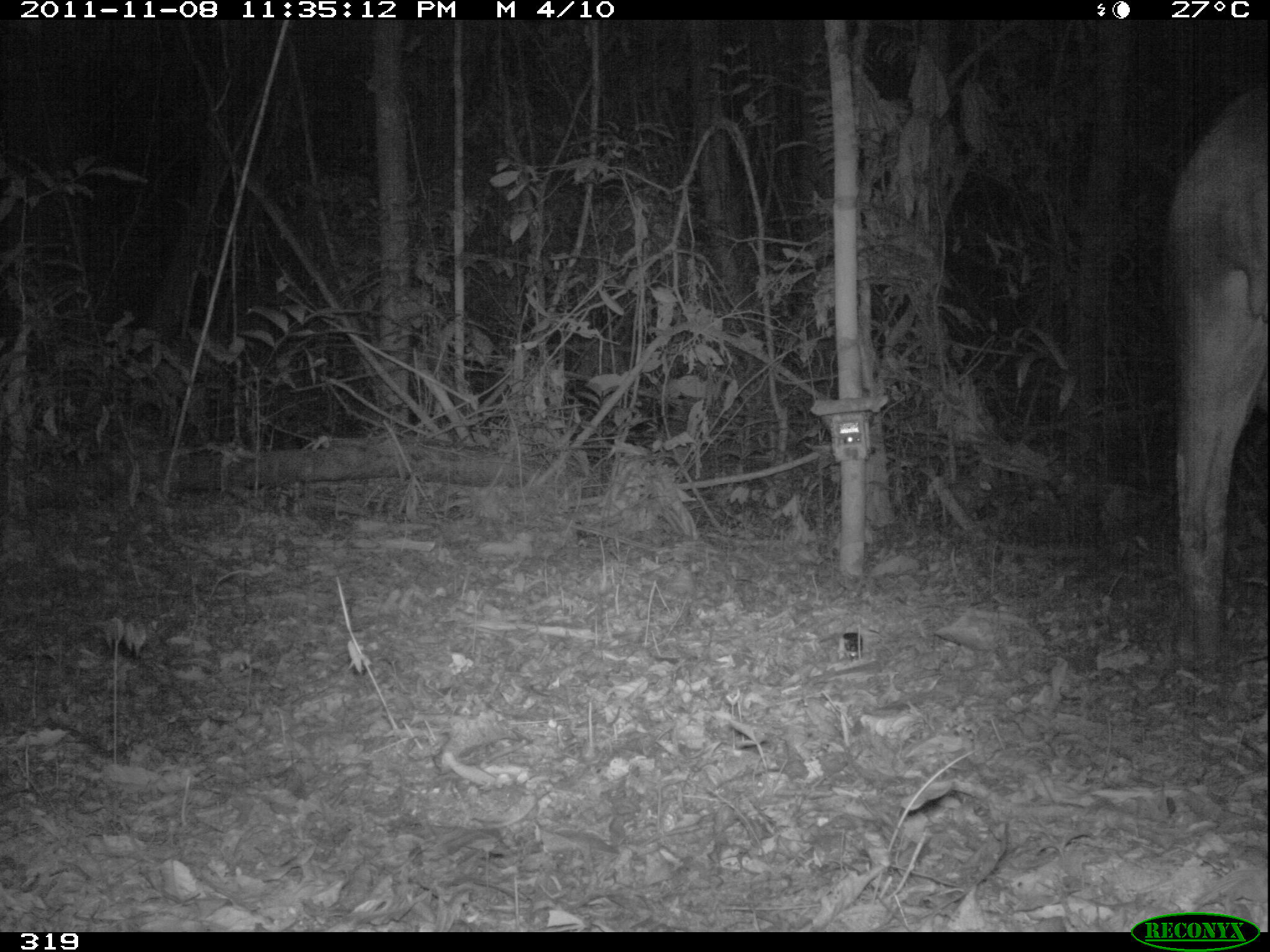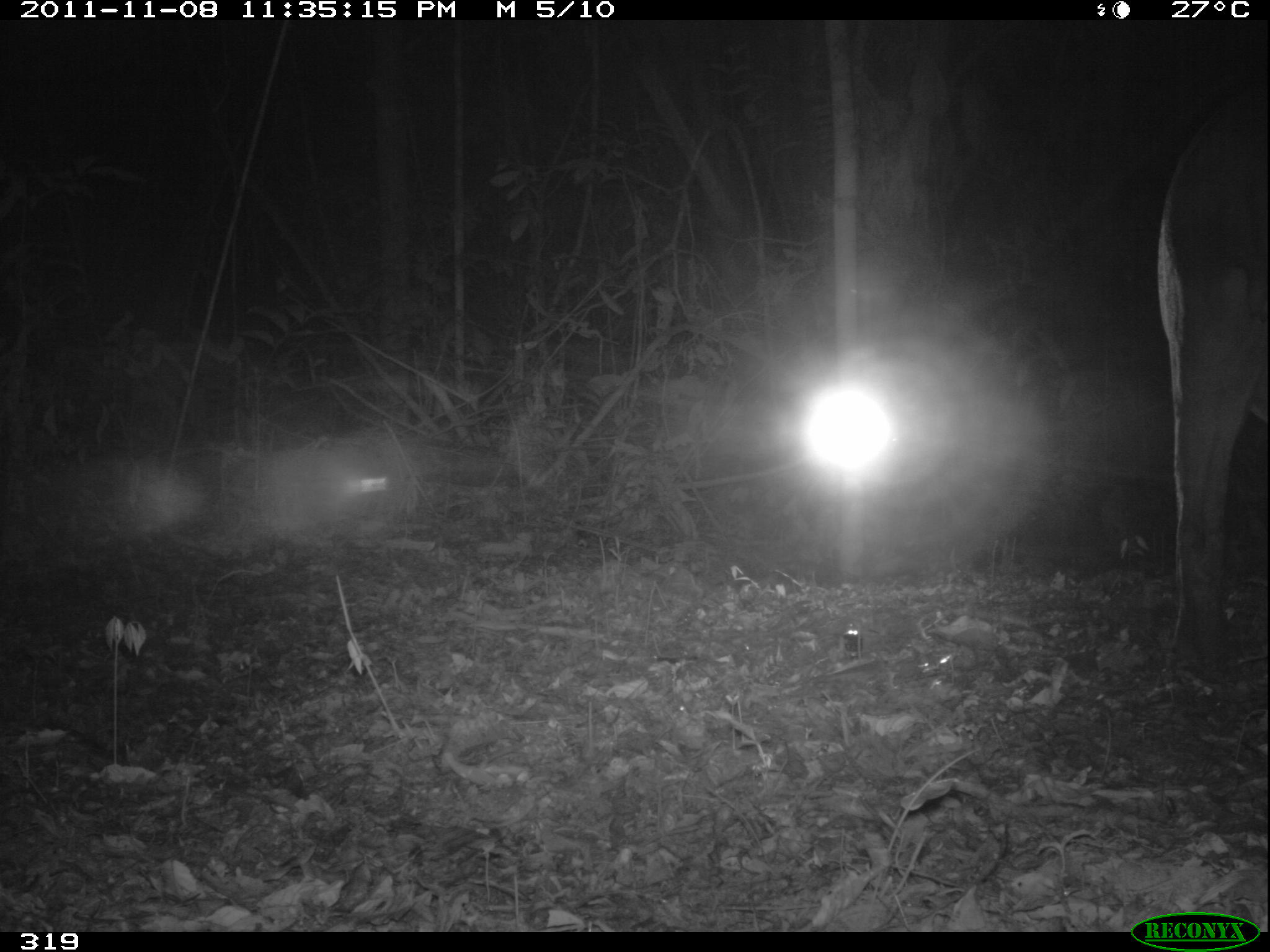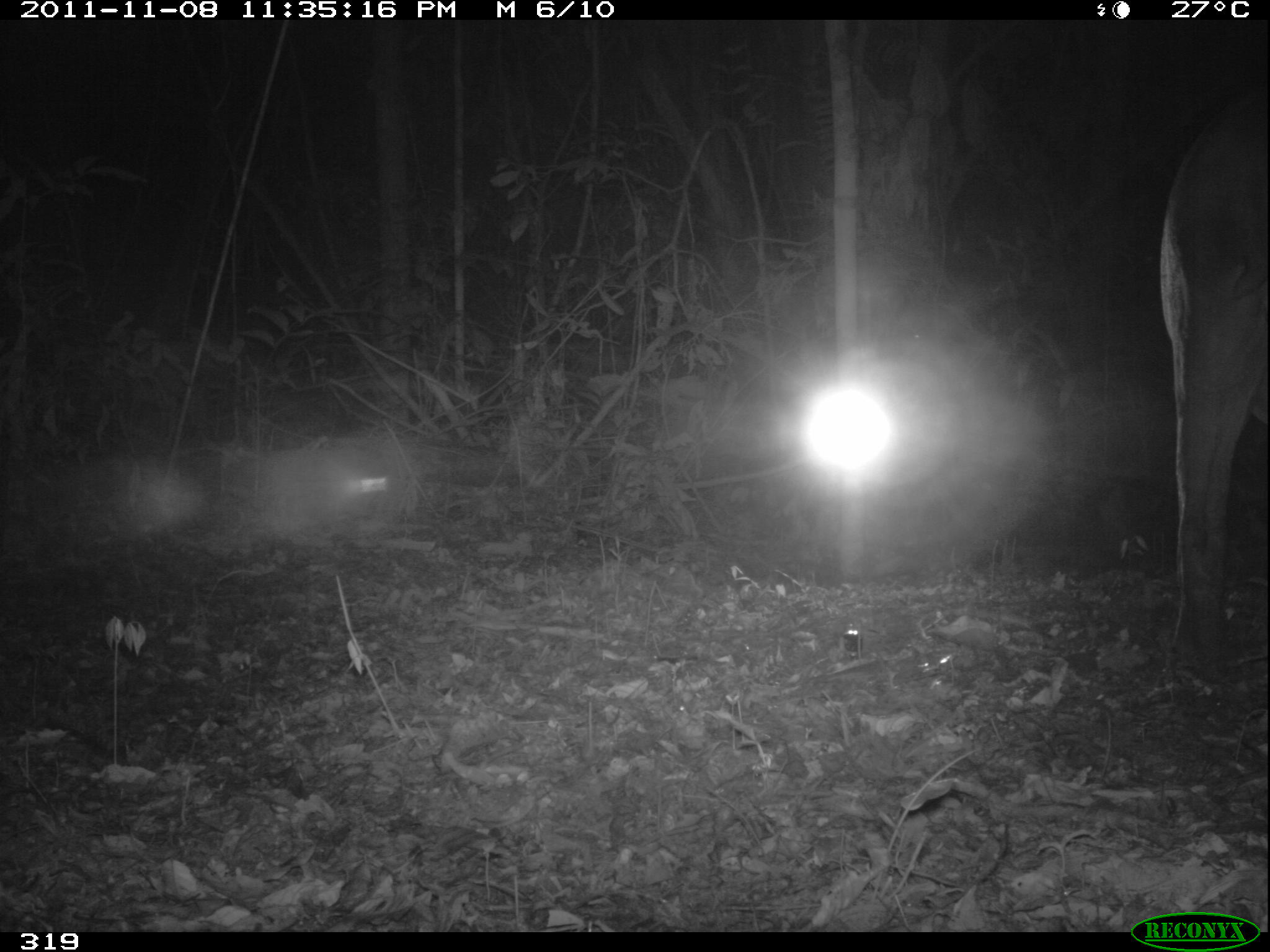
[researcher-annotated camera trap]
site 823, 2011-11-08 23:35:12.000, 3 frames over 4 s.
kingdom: Animalia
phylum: Chordata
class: Mammalia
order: Perissodactyla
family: Tapiridae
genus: Tapirus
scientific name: Tapirus terrestris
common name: south american tapir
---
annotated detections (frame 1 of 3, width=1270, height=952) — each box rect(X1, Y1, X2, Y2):
tapirus terrestris: rect(1161, 84, 1270, 706)